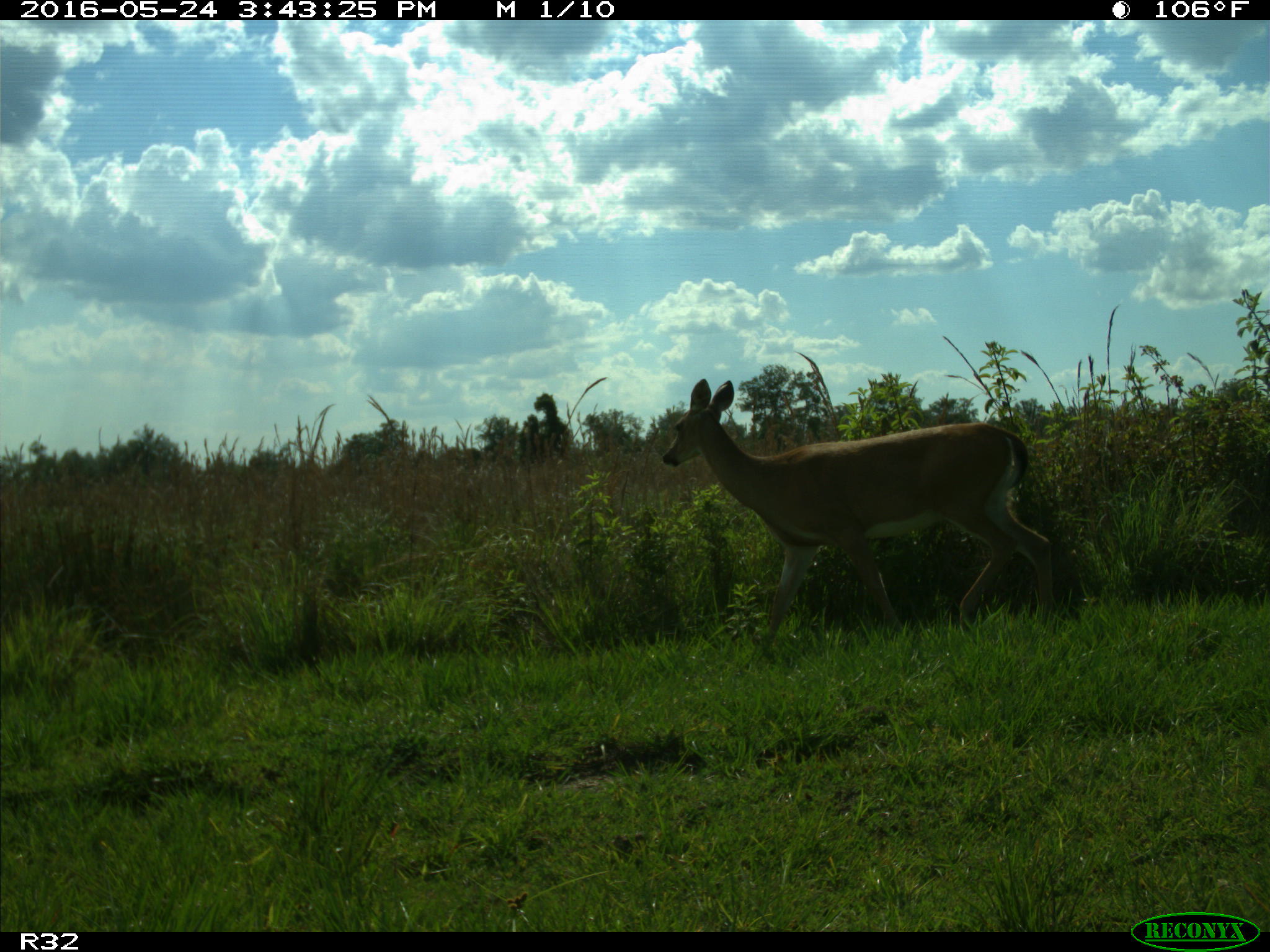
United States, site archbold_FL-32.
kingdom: Animalia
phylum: Chordata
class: Mammalia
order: Artiodactyla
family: Cervidae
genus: Odocoileus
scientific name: Odocoileus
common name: deer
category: unidentified deer